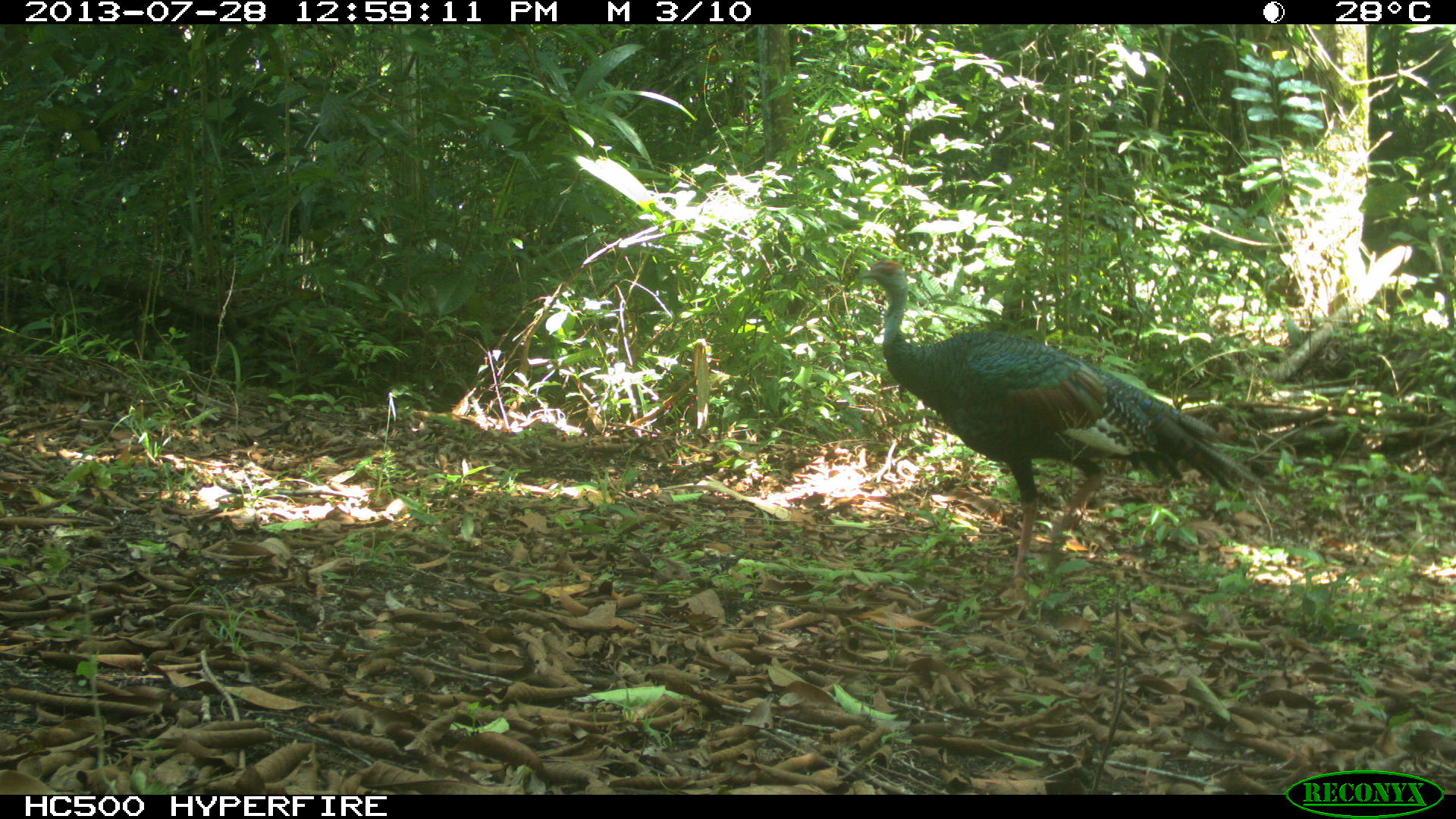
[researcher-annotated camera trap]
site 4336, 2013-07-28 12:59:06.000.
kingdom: Animalia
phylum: Chordata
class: Aves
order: Galliformes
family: Phasianidae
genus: Meleagris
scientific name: Meleagris ocellata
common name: ocellated turkey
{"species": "Meleagris ocellata (ocellated turkey)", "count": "1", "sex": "male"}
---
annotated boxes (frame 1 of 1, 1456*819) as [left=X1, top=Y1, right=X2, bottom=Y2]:
meleagris ocellata: [left=860, top=259, right=1256, bottom=599]